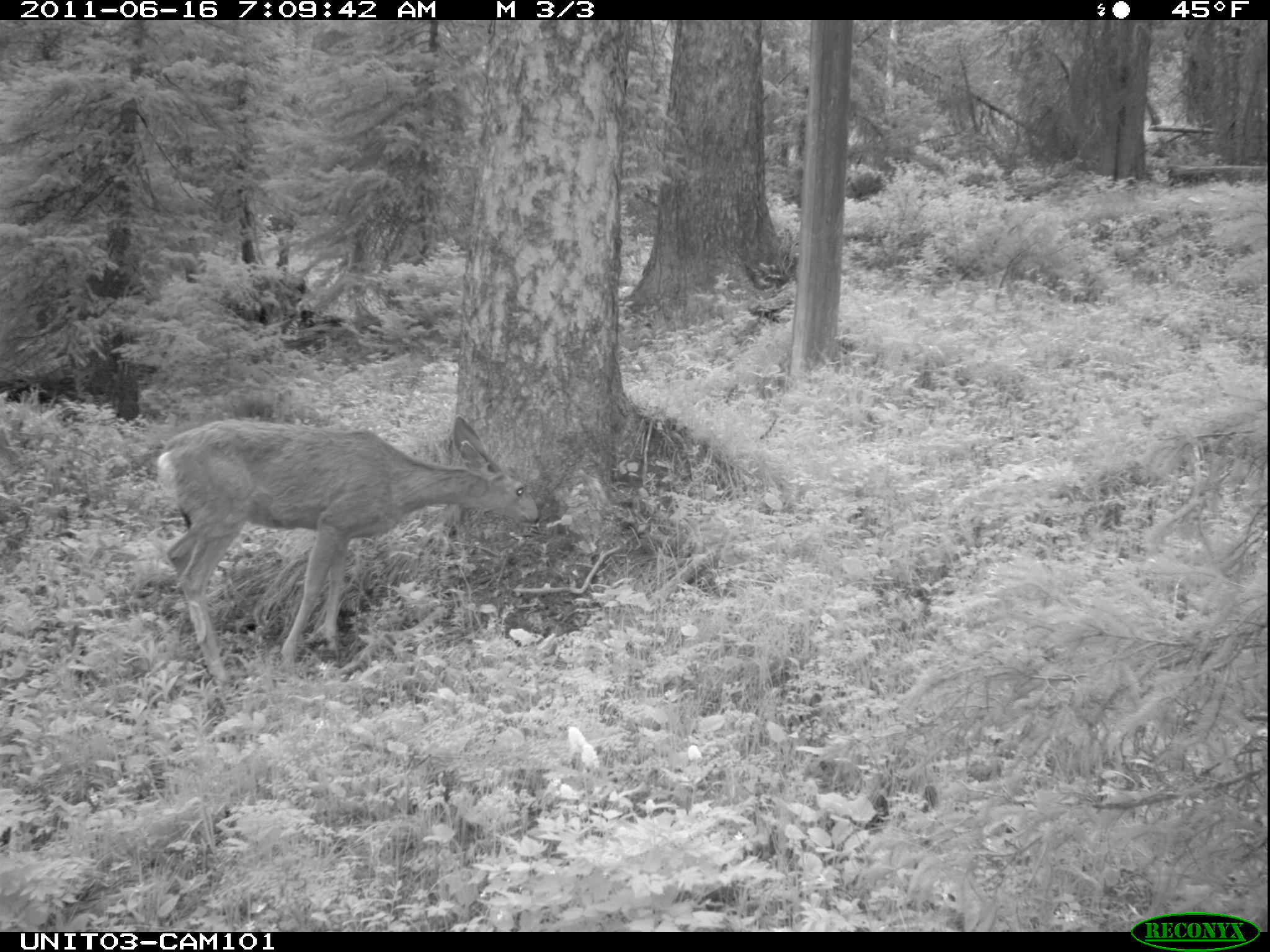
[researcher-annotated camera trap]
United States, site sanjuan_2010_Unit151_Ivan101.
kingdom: Animalia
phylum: Chordata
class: Mammalia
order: Artiodactyla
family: Cervidae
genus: Odocoileus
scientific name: Odocoileus hemionus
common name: mule deer